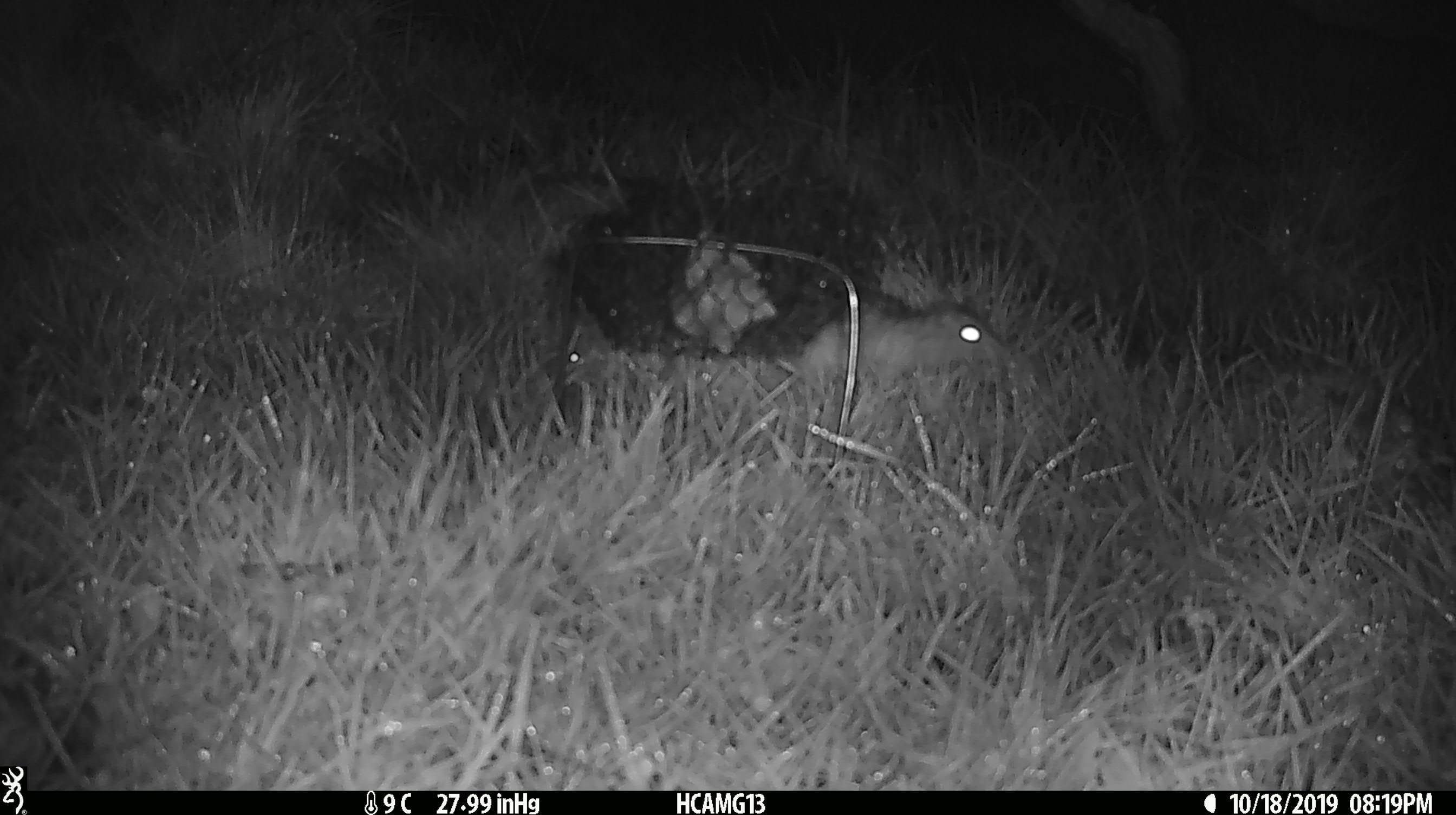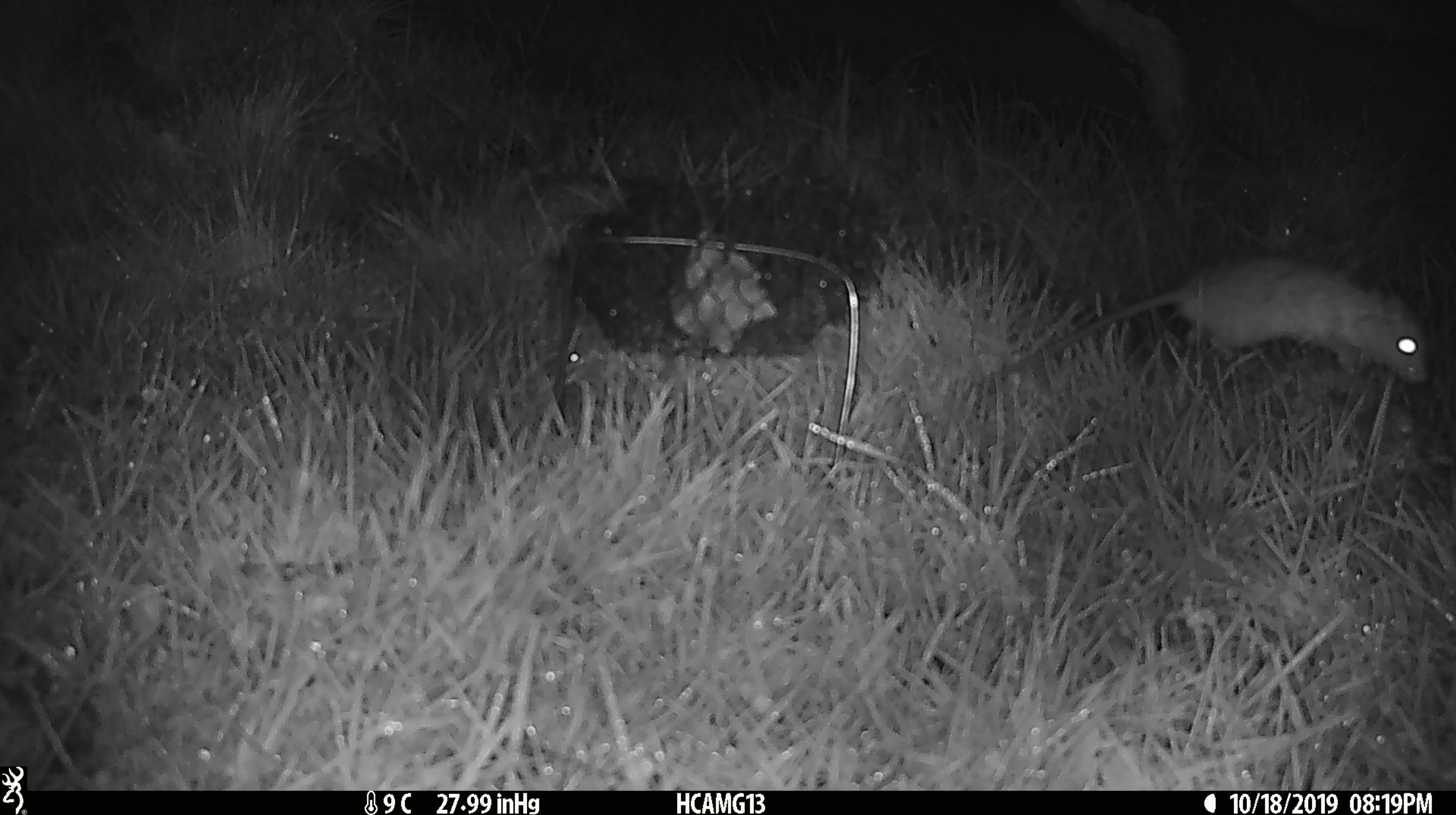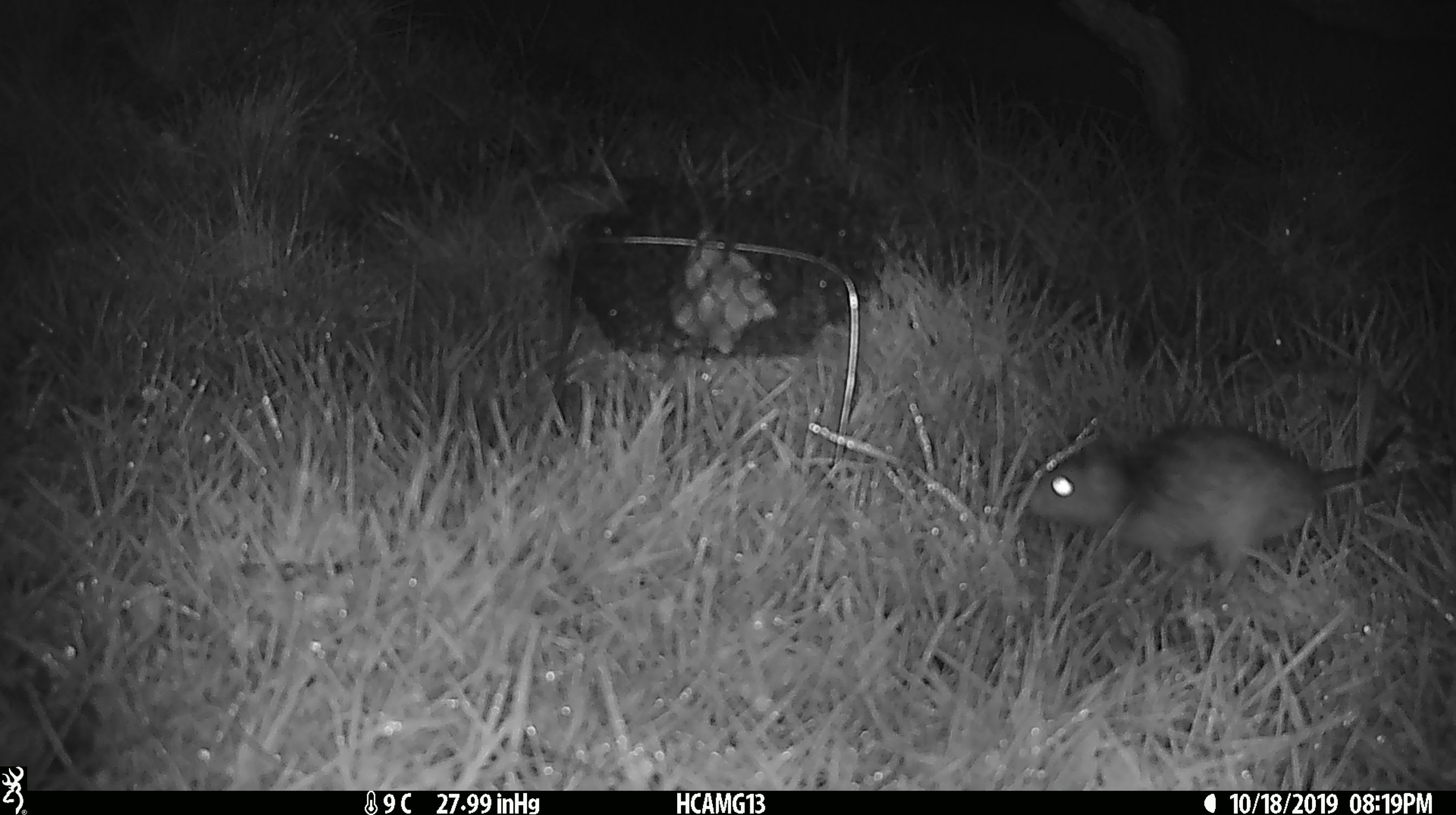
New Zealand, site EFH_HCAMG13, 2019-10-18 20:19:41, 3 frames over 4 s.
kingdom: Animalia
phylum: Chordata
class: Mammalia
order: Rodentia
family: Muridae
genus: Mus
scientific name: Mus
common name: mouse